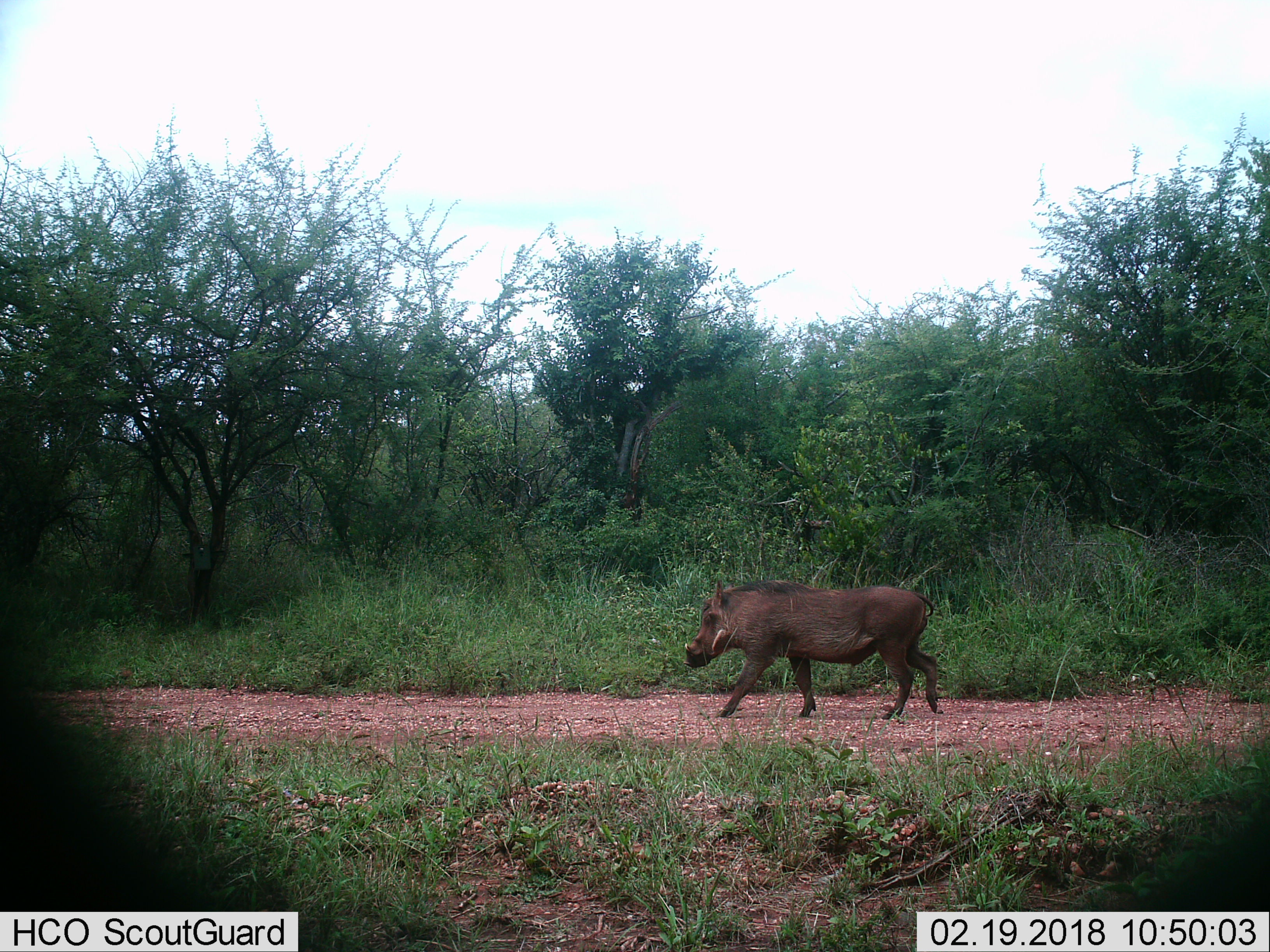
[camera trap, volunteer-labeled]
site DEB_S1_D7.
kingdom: Animalia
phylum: Chordata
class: Mammalia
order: Artiodactyla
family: Suidae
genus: Phacochoerus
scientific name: Phacochoerus africanus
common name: warthog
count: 1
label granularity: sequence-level